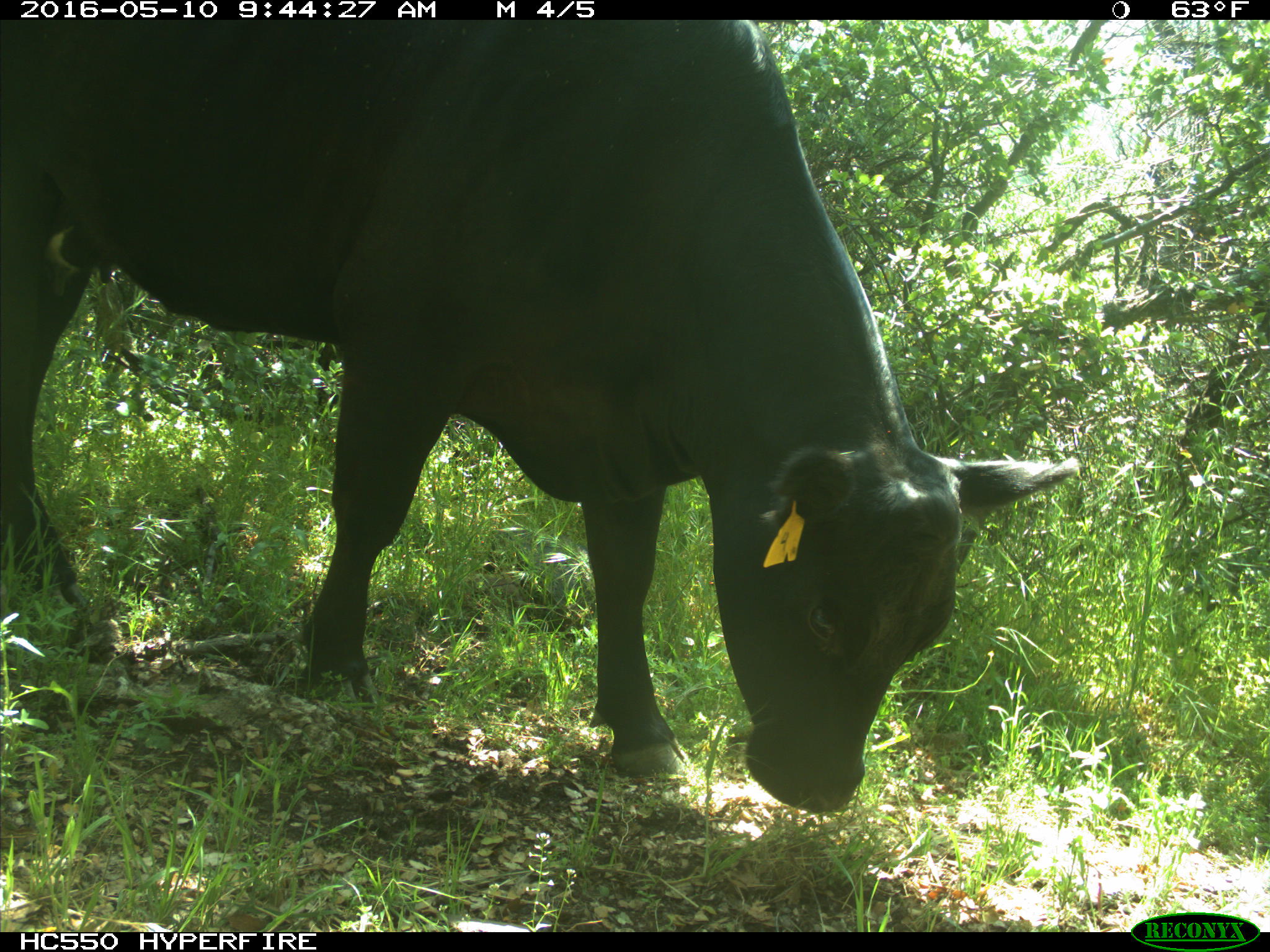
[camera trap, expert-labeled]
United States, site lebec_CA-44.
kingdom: Animalia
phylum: Chordata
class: Mammalia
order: Artiodactyla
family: Bovidae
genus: Bos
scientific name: Bos taurus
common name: domestic cow